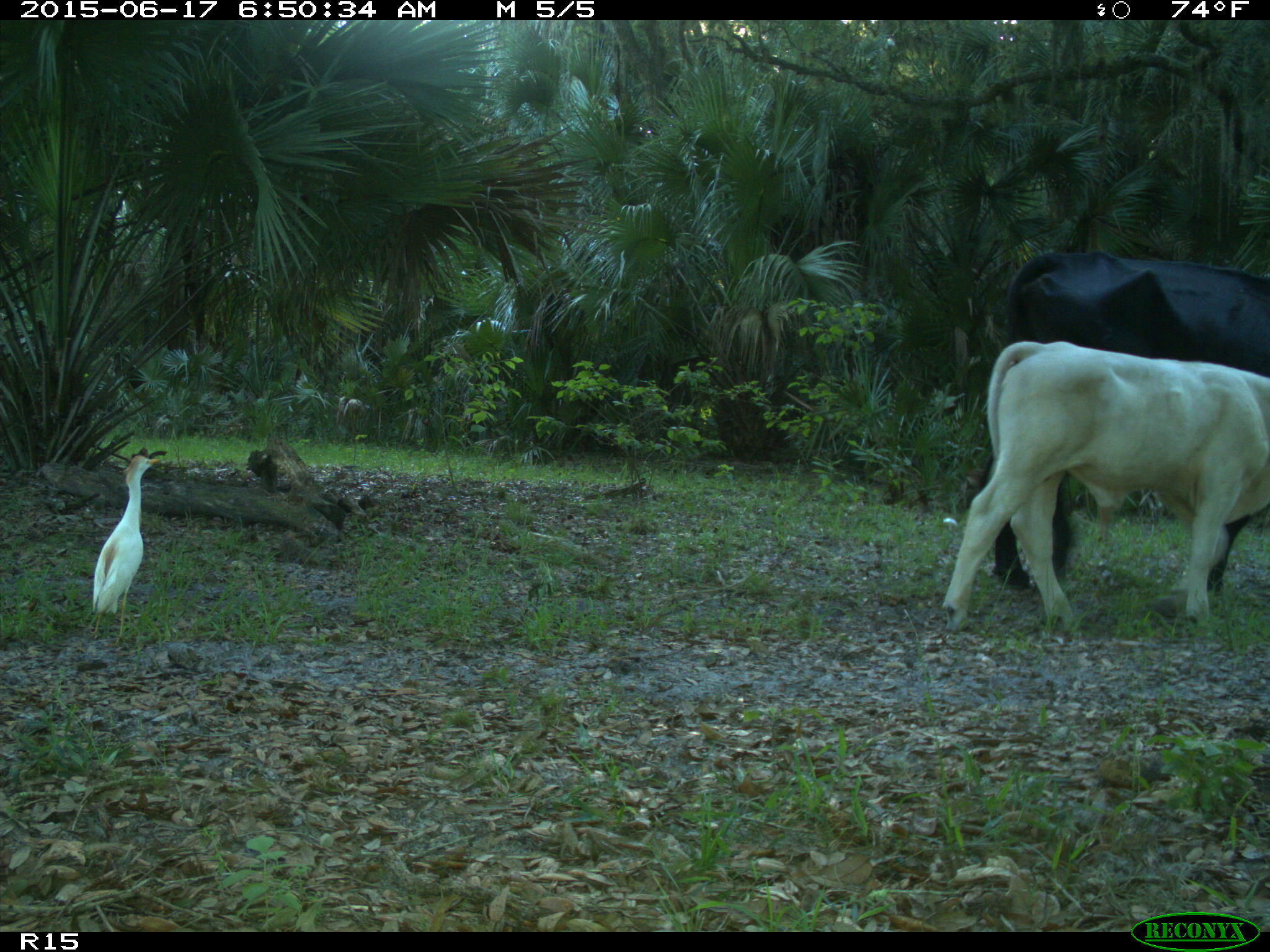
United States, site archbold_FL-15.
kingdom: Animalia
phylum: Chordata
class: Mammalia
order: Artiodactyla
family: Bovidae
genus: Bos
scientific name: Bos taurus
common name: domestic cow